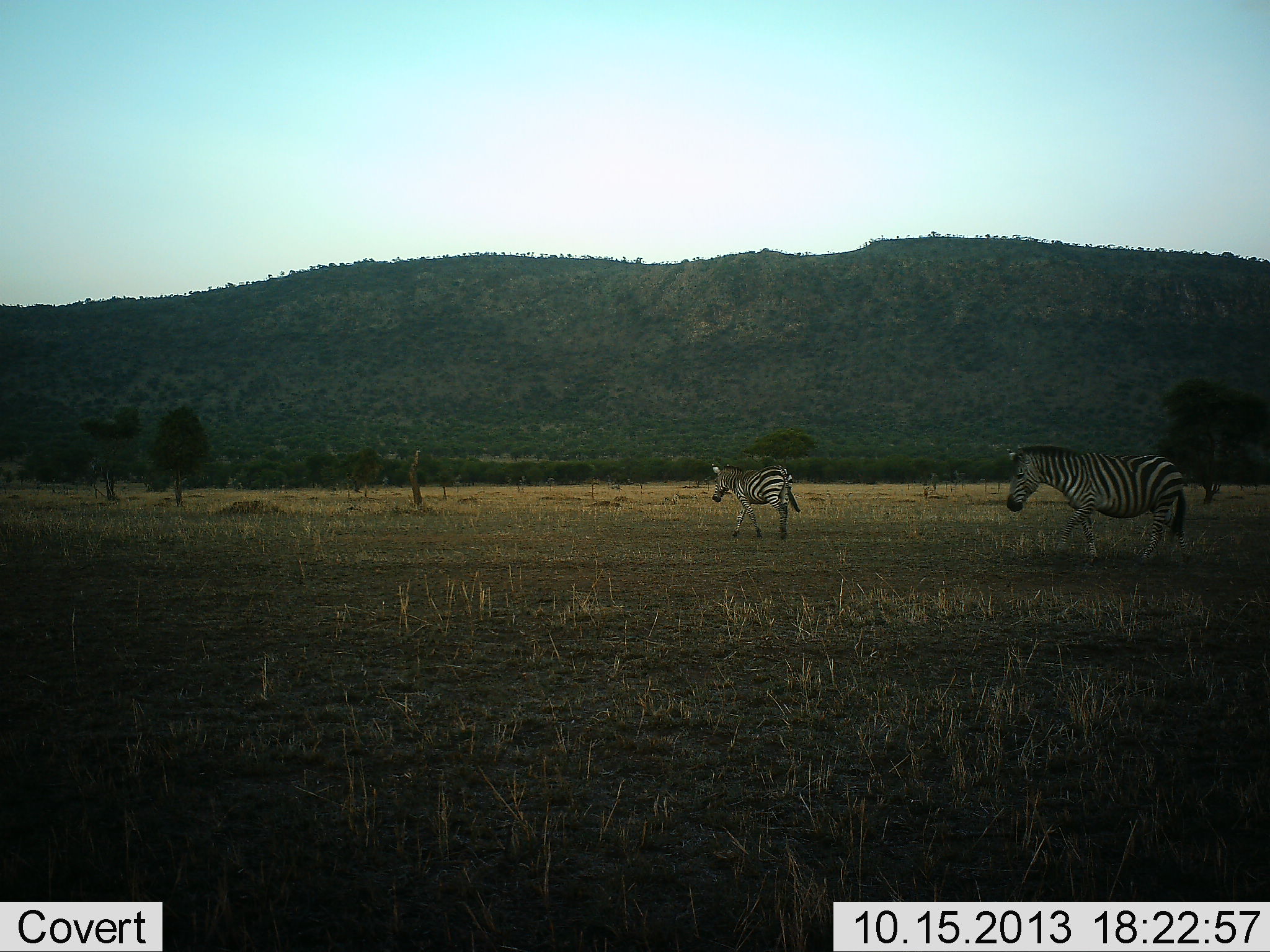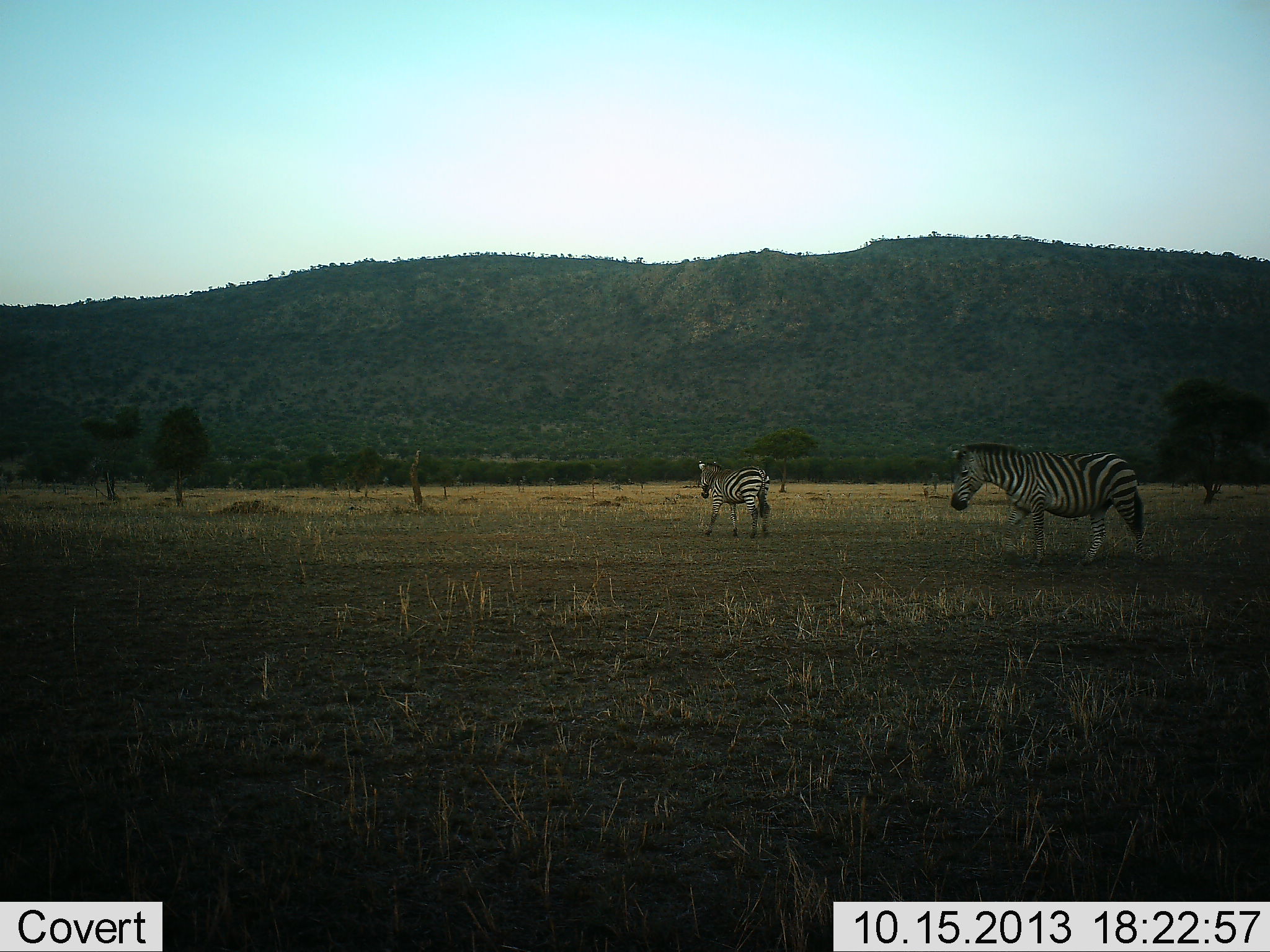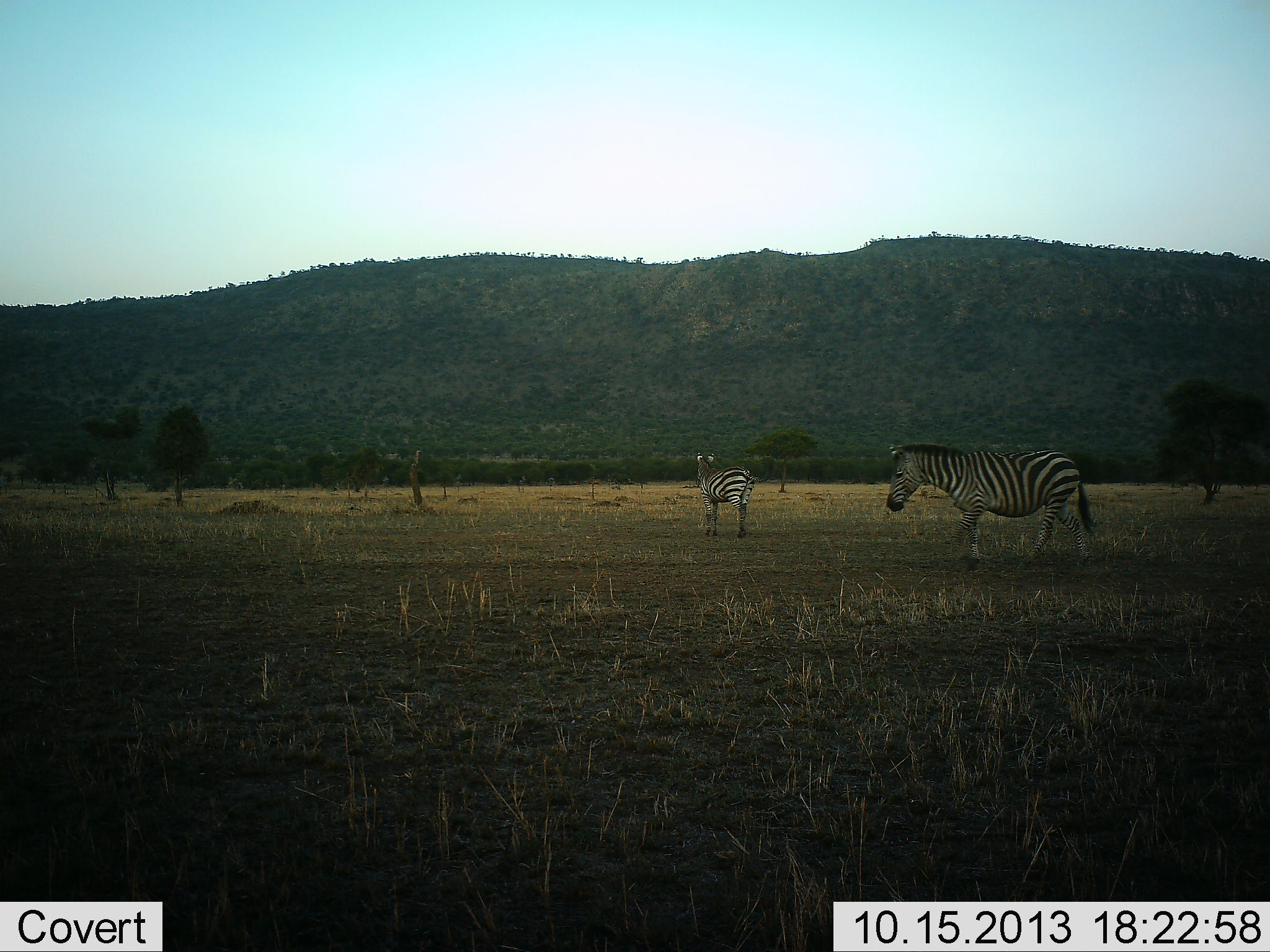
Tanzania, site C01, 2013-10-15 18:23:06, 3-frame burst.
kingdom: Animalia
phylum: Chordata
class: Mammalia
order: Perissodactyla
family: Equidae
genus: Equus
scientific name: Equus quagga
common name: plains zebra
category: zebra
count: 2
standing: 0%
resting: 0%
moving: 100%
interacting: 0%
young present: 0%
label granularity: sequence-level